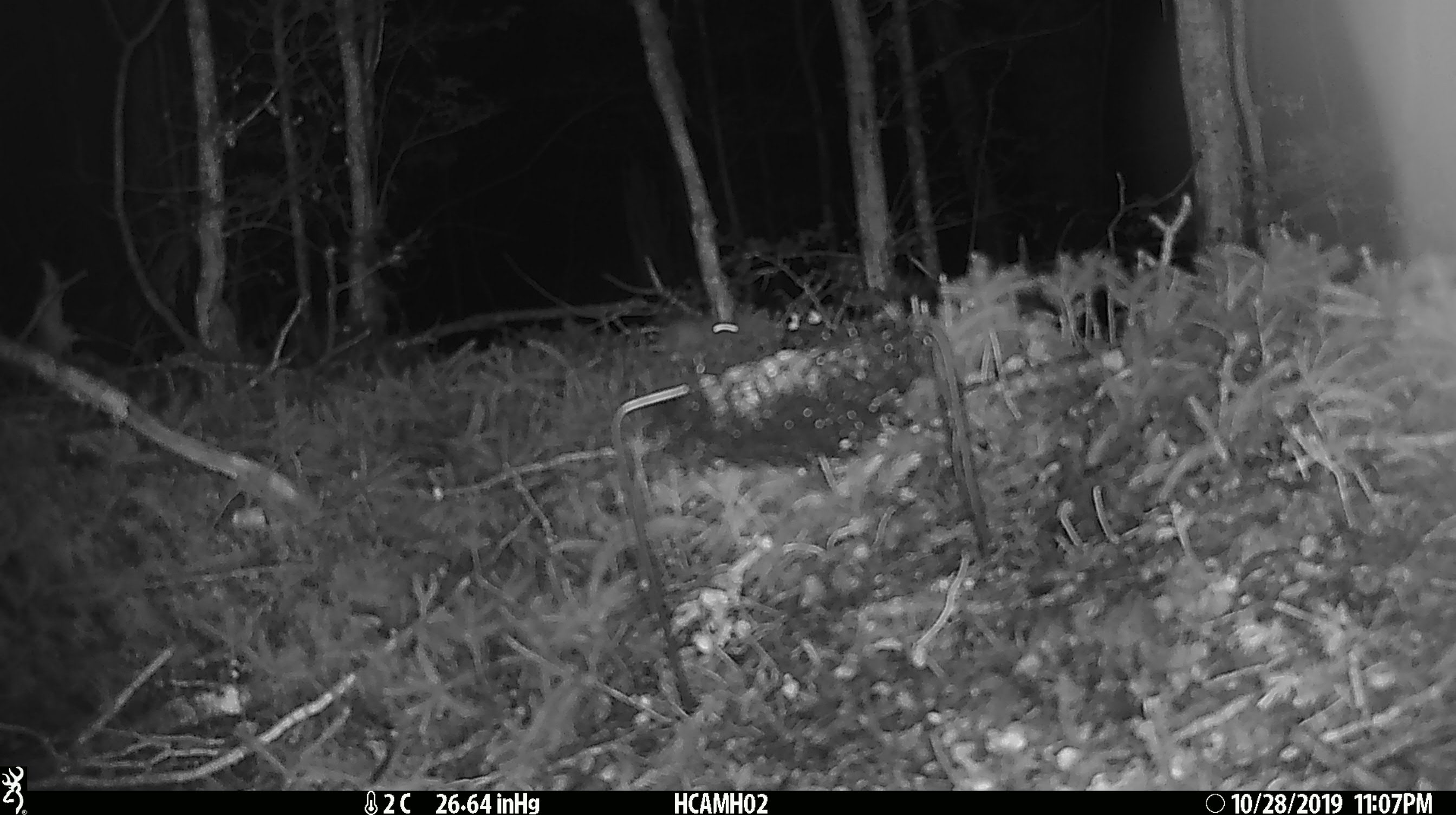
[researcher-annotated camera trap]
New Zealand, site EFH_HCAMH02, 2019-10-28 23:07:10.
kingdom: Animalia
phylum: Chordata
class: Mammalia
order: Rodentia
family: Muridae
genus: Mus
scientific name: Mus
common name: mouse